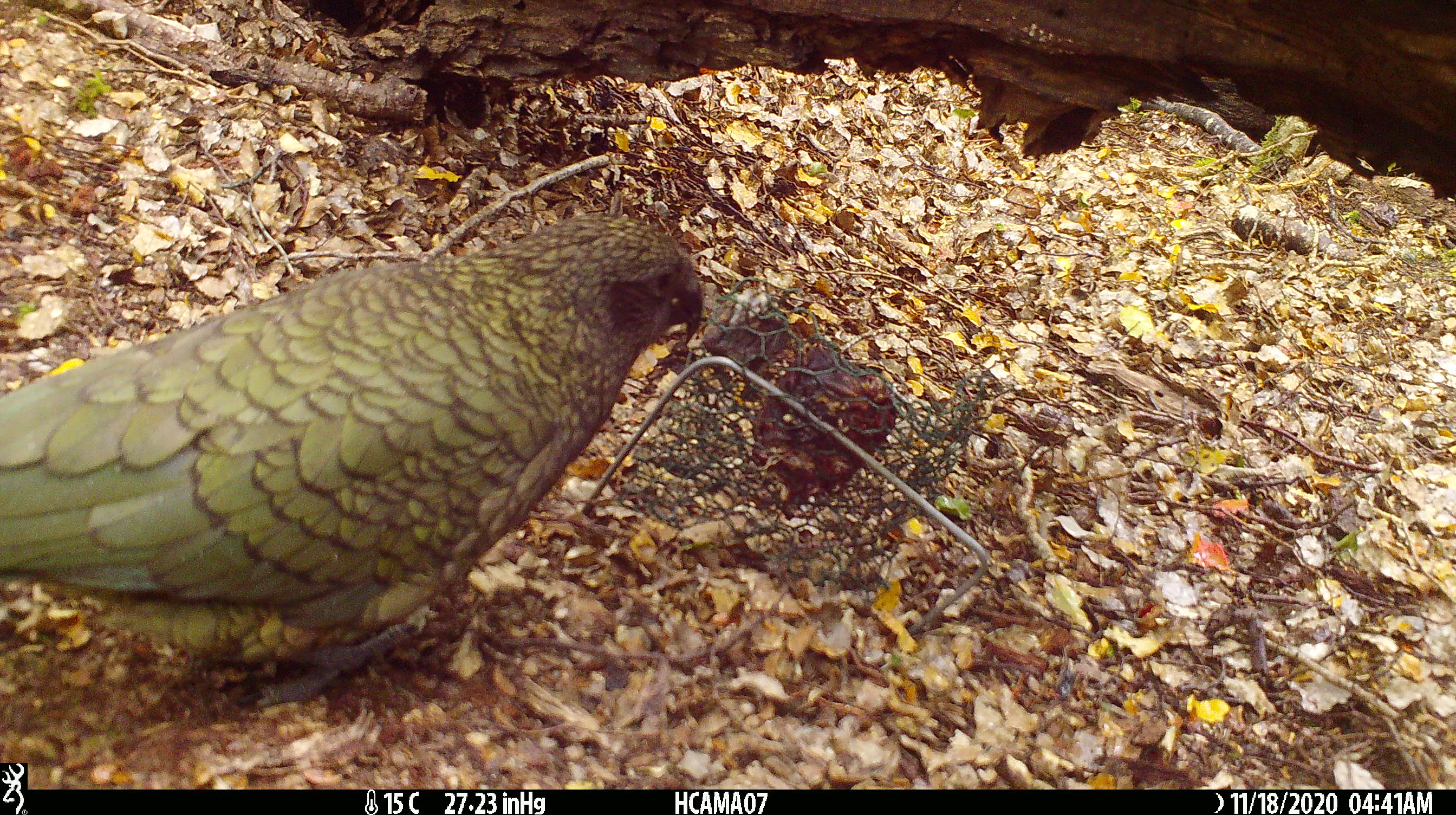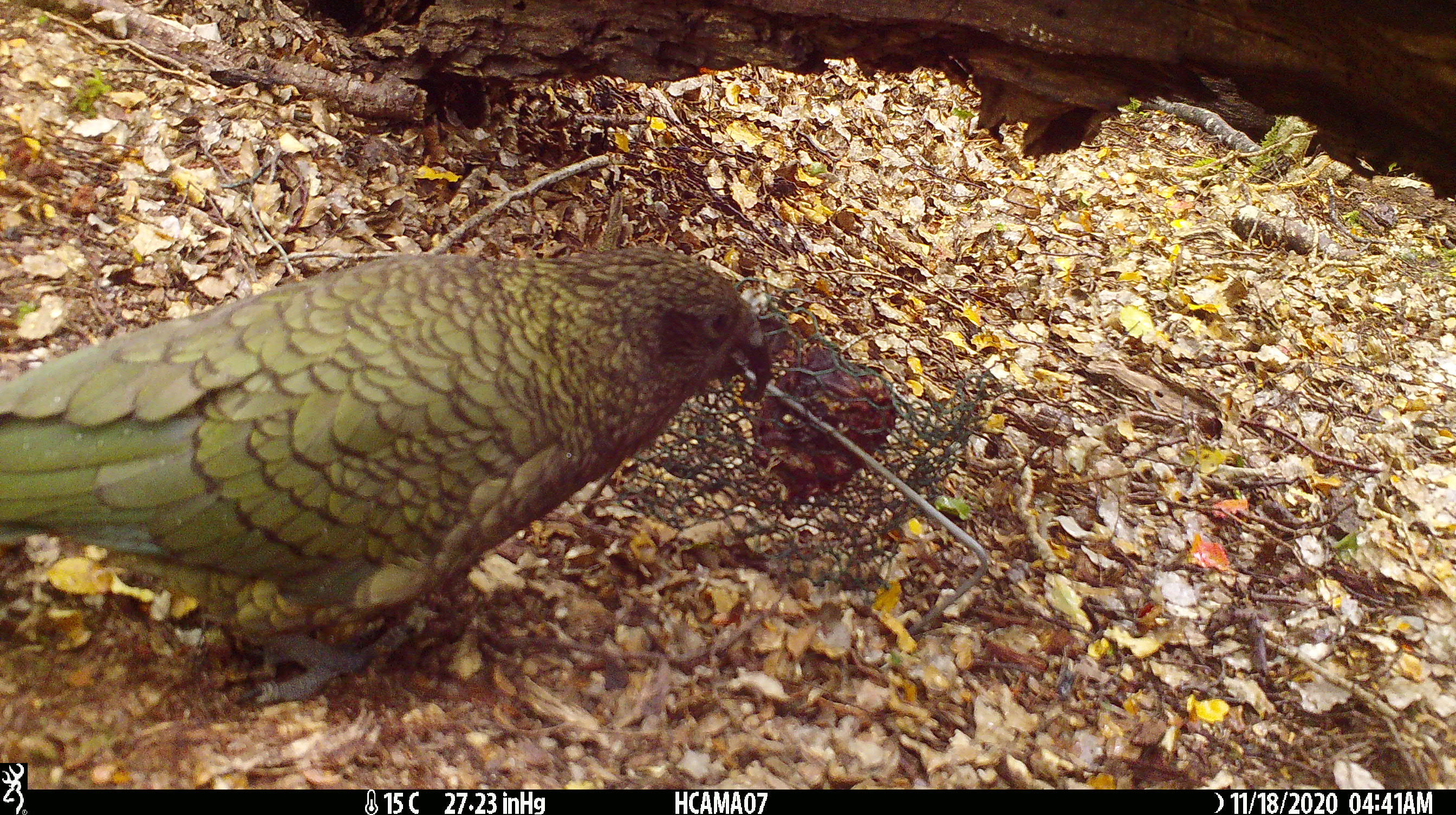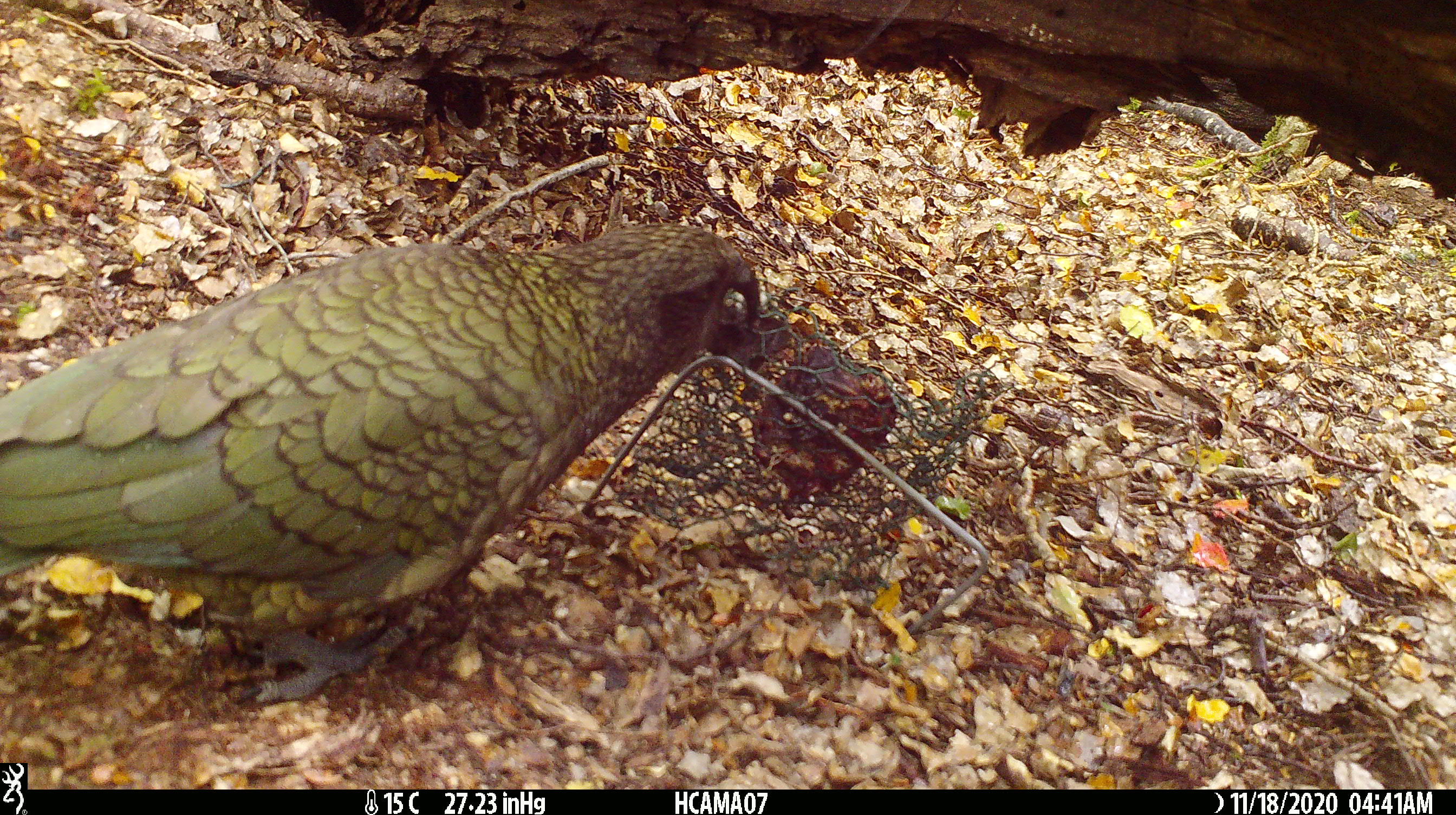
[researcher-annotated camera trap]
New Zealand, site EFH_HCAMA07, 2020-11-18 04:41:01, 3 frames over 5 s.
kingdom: Animalia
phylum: Chordata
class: Aves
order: Psittaciformes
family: Strigopidae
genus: Nestor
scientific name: Nestor notabilis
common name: kea